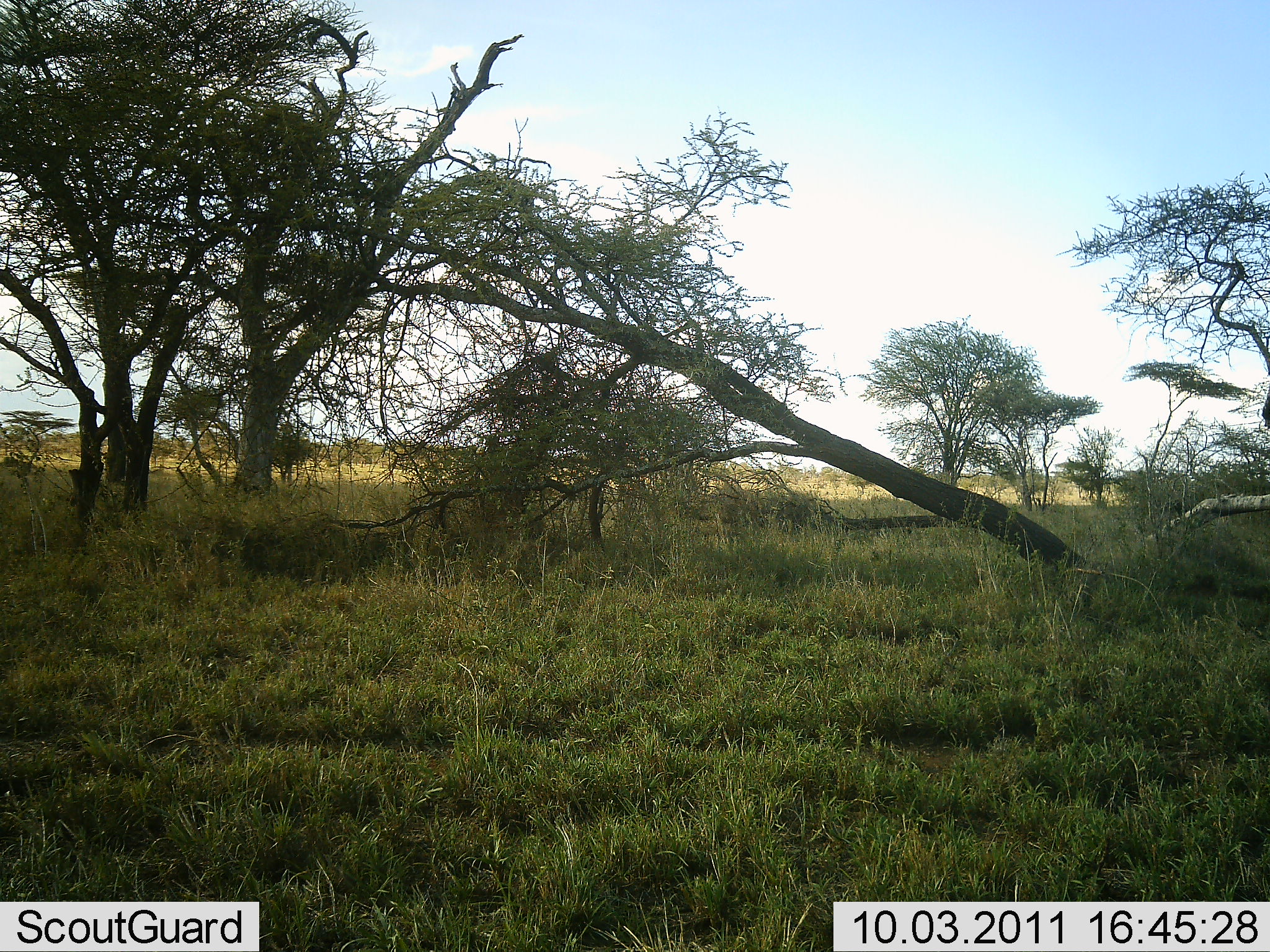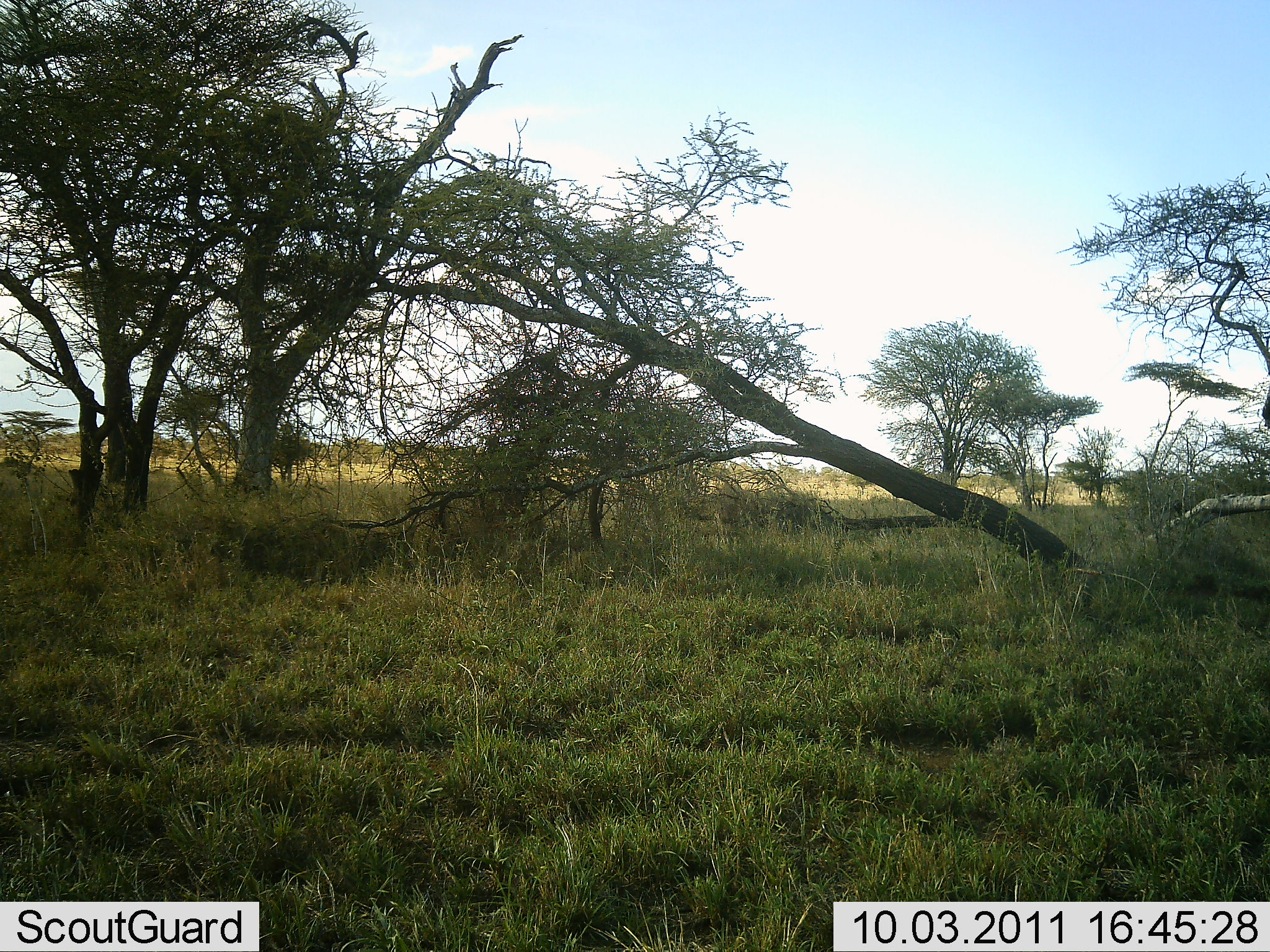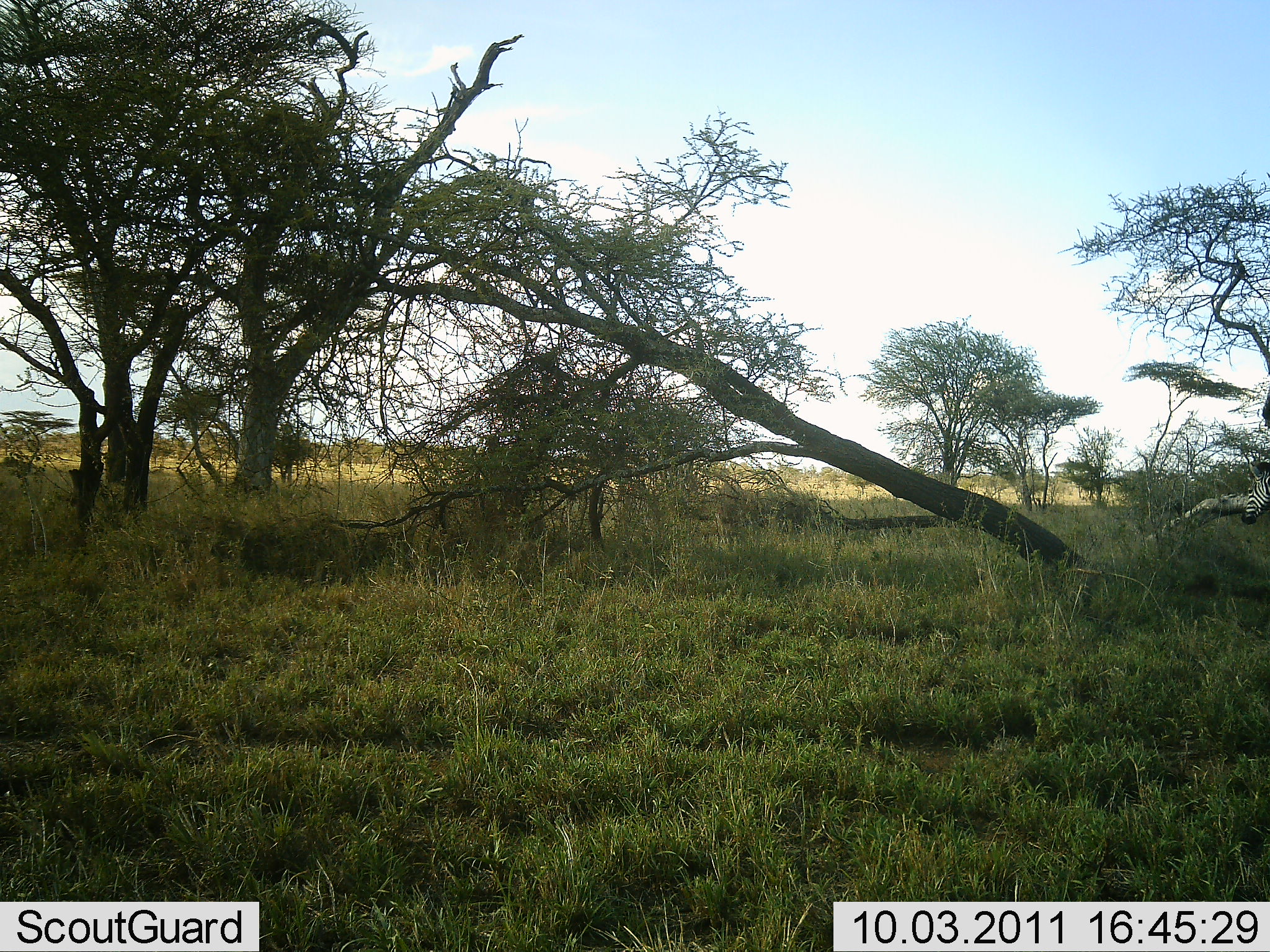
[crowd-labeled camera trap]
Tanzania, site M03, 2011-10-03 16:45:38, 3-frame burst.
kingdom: Animalia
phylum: Chordata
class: Mammalia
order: Perissodactyla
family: Equidae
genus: Equus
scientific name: Equus quagga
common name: plains zebra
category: zebra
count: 1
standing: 10%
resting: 0%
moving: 90%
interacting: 0%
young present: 0%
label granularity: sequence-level